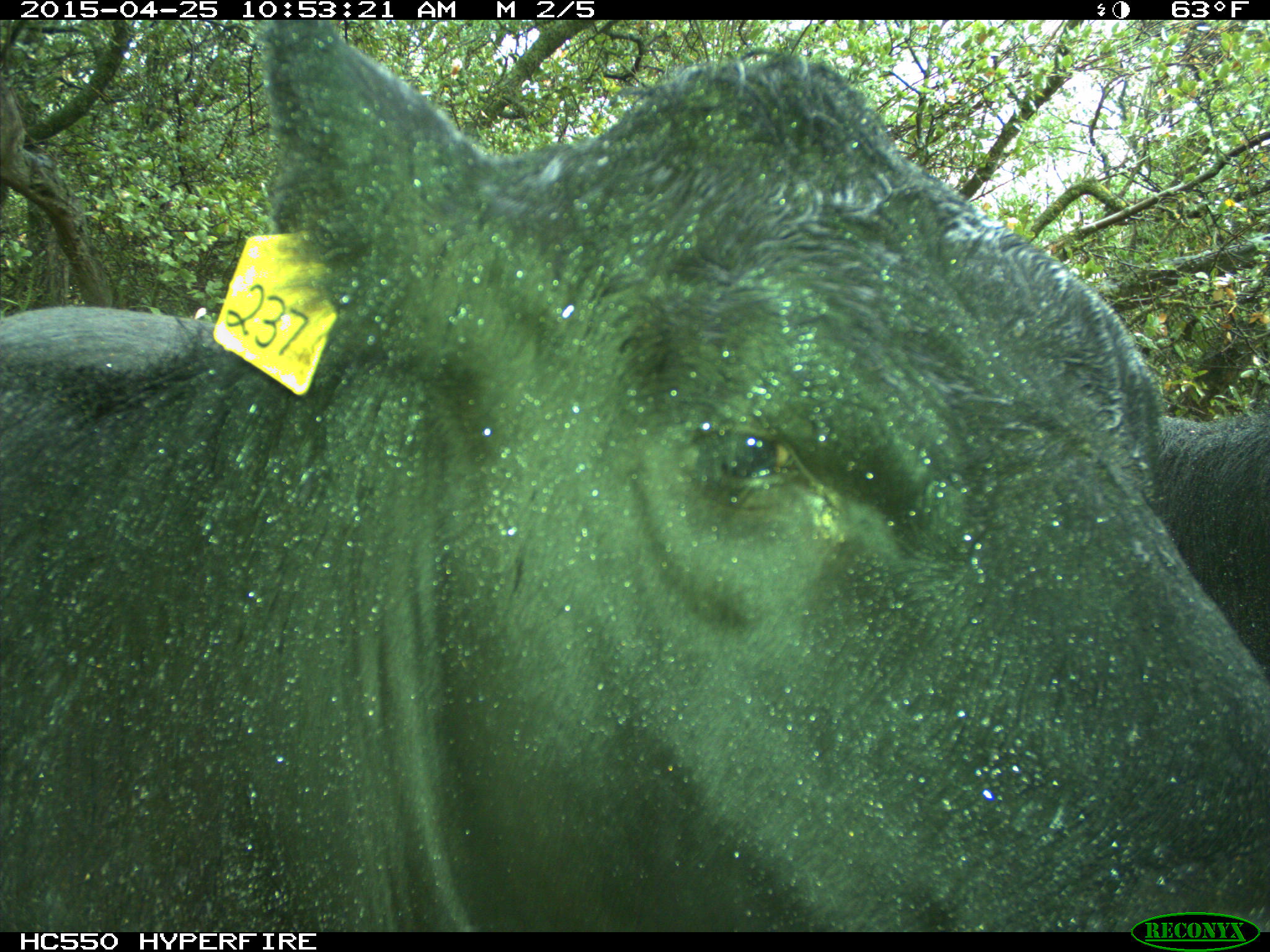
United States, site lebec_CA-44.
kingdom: Animalia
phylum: Chordata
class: Mammalia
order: Artiodactyla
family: Suidae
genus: Sus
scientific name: Sus scrofa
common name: wild boar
Sus scrofa (wild boar).